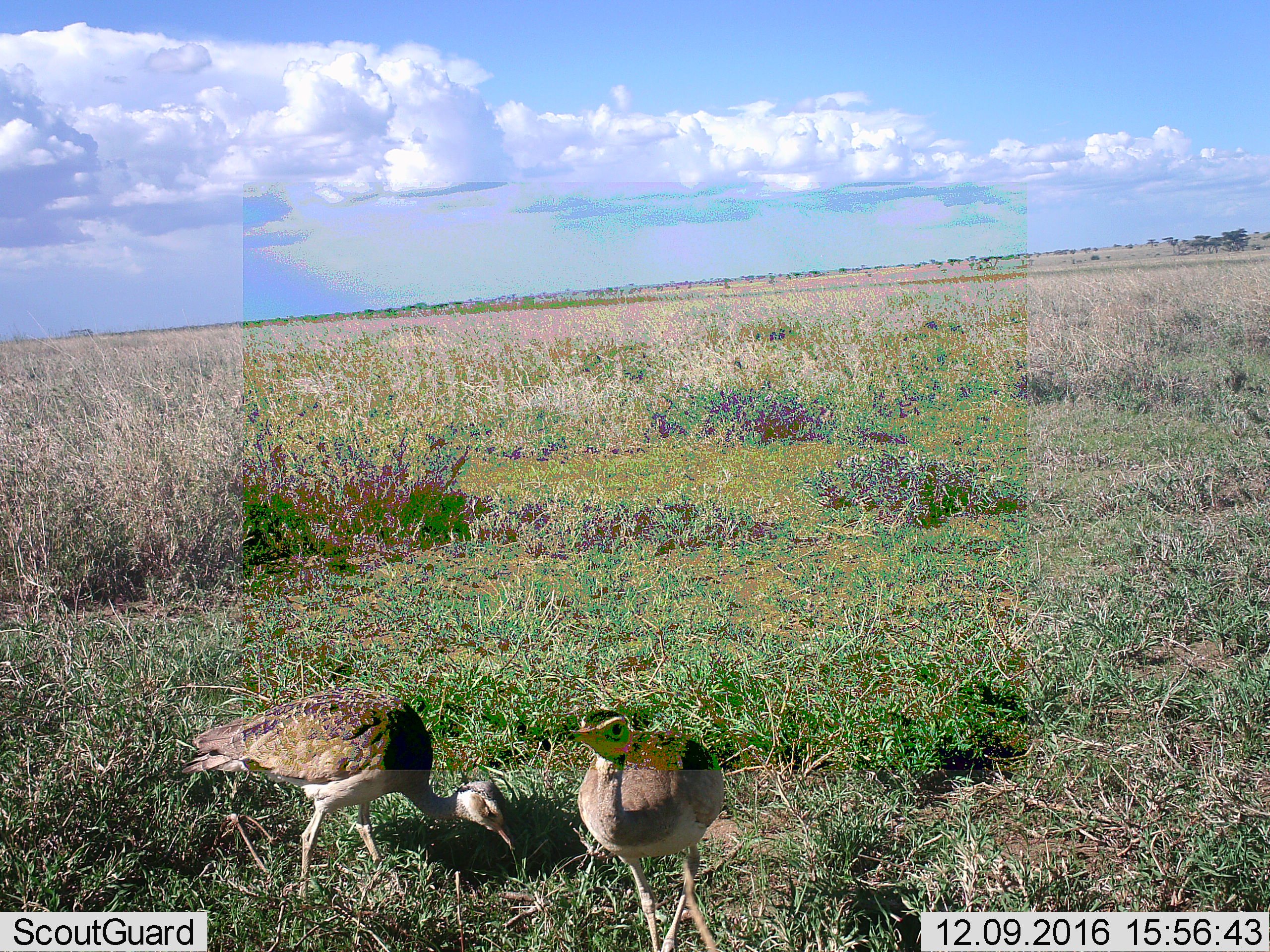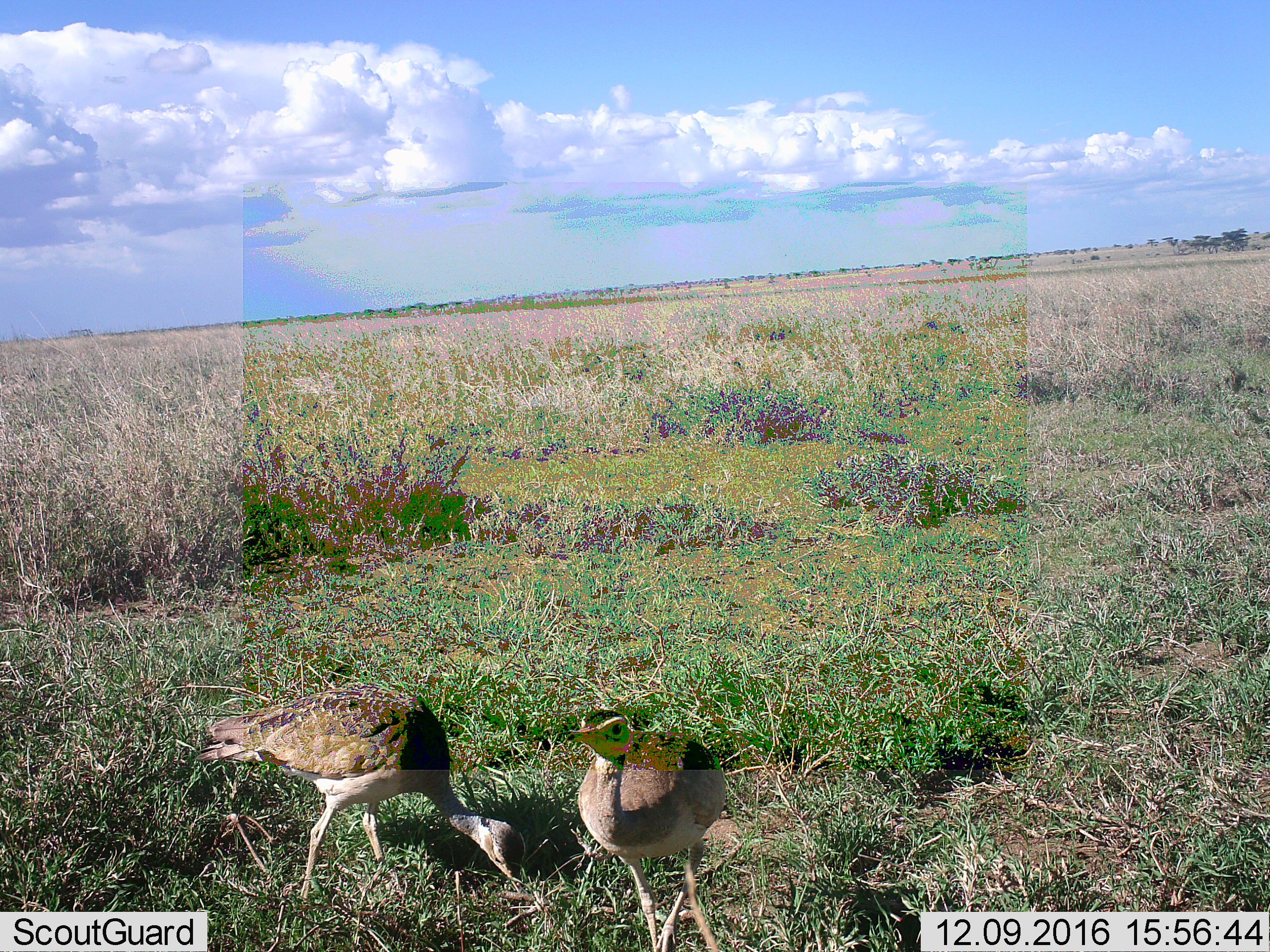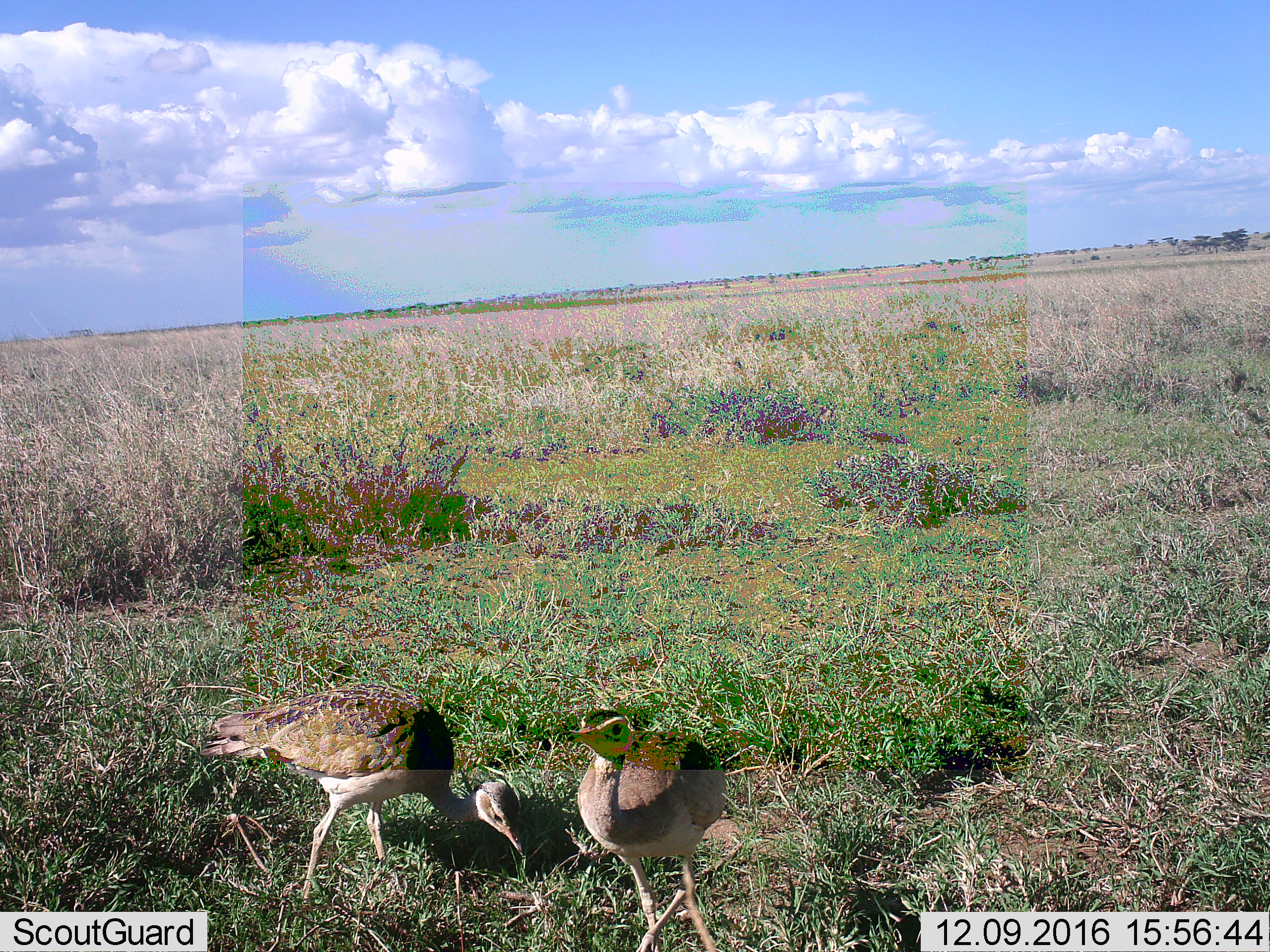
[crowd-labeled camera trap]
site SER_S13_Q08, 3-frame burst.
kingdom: Animalia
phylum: Chordata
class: Aves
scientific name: Aves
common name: bird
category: birdother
Birdother (bird) (Aves), count 2. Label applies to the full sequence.